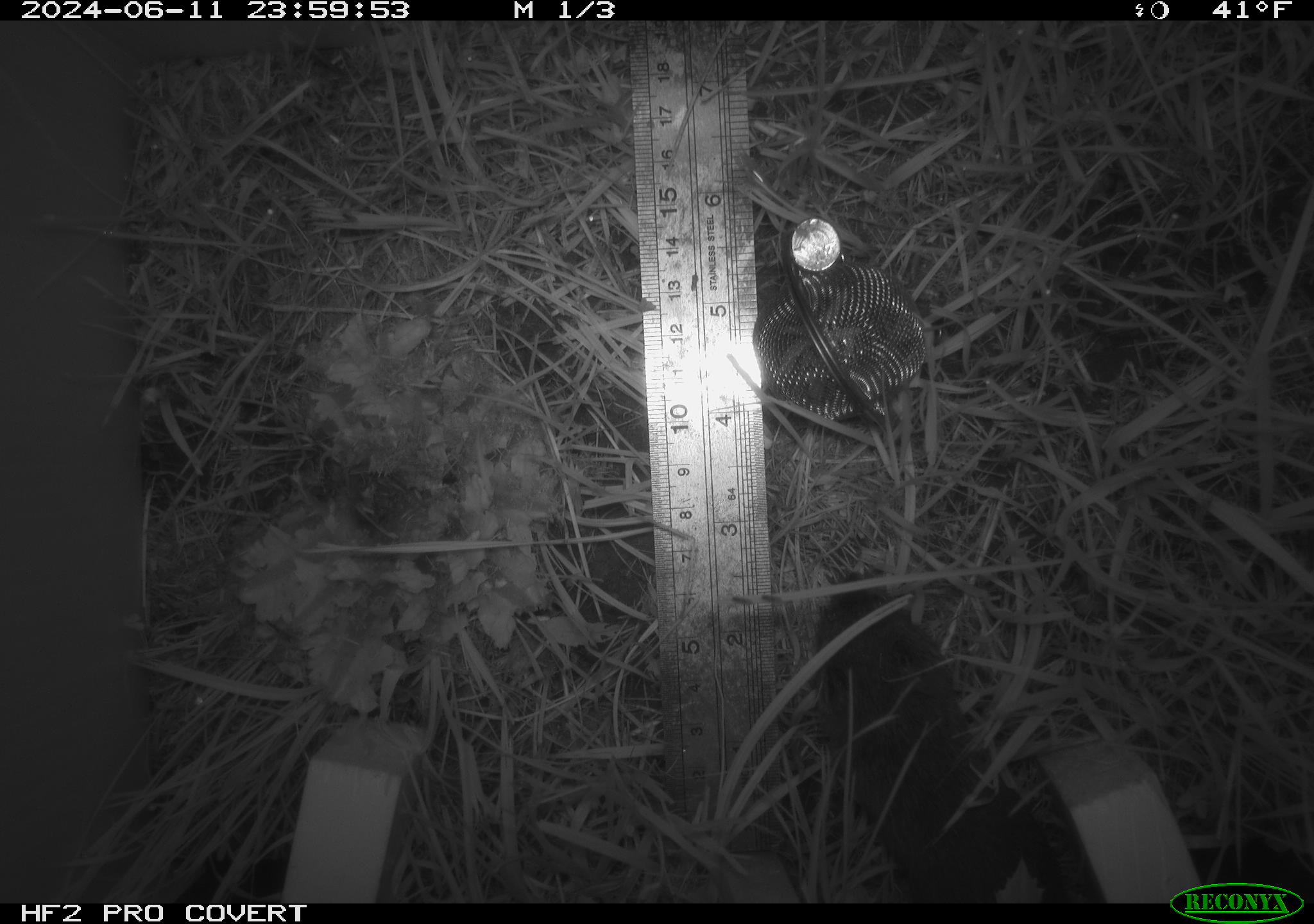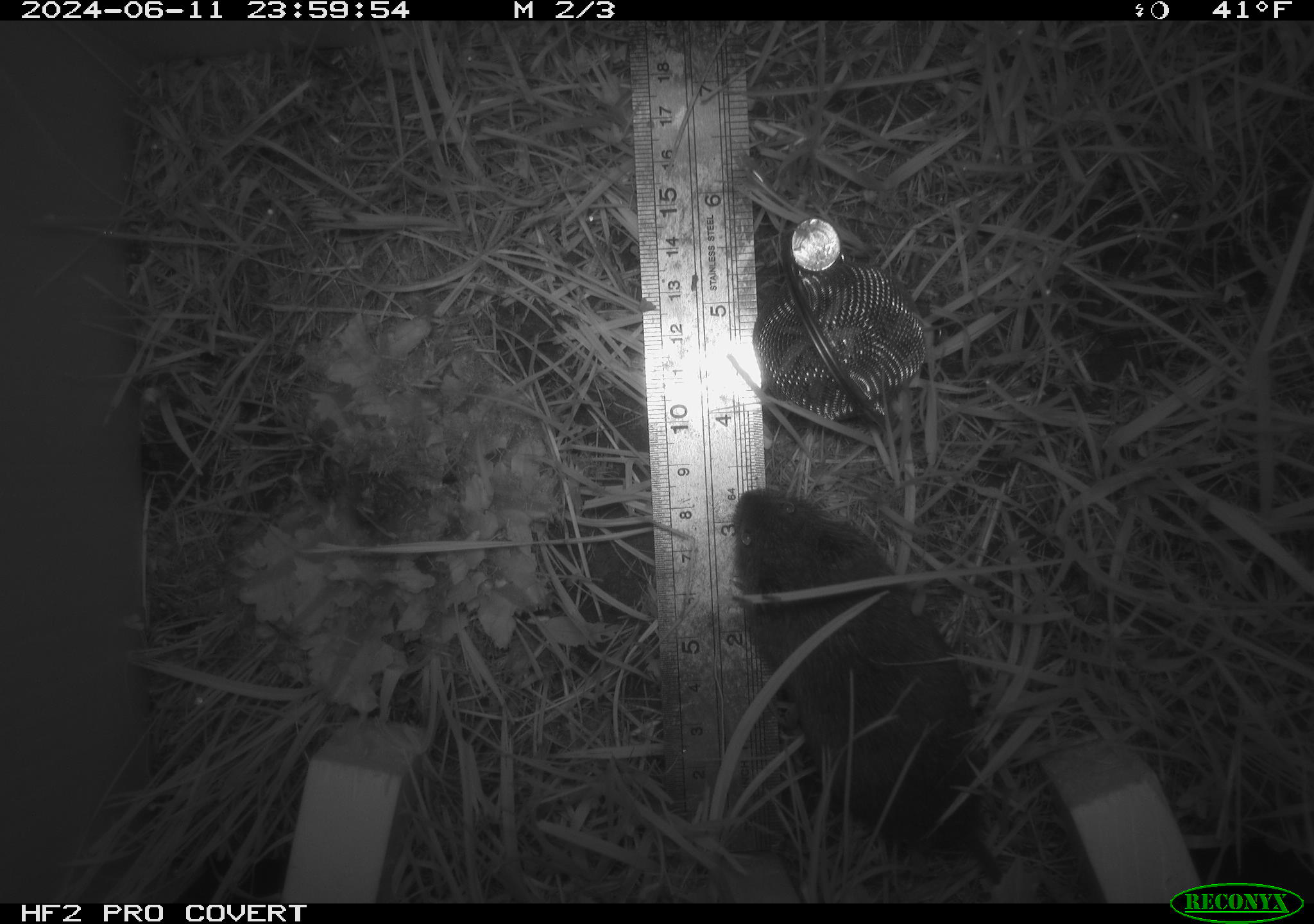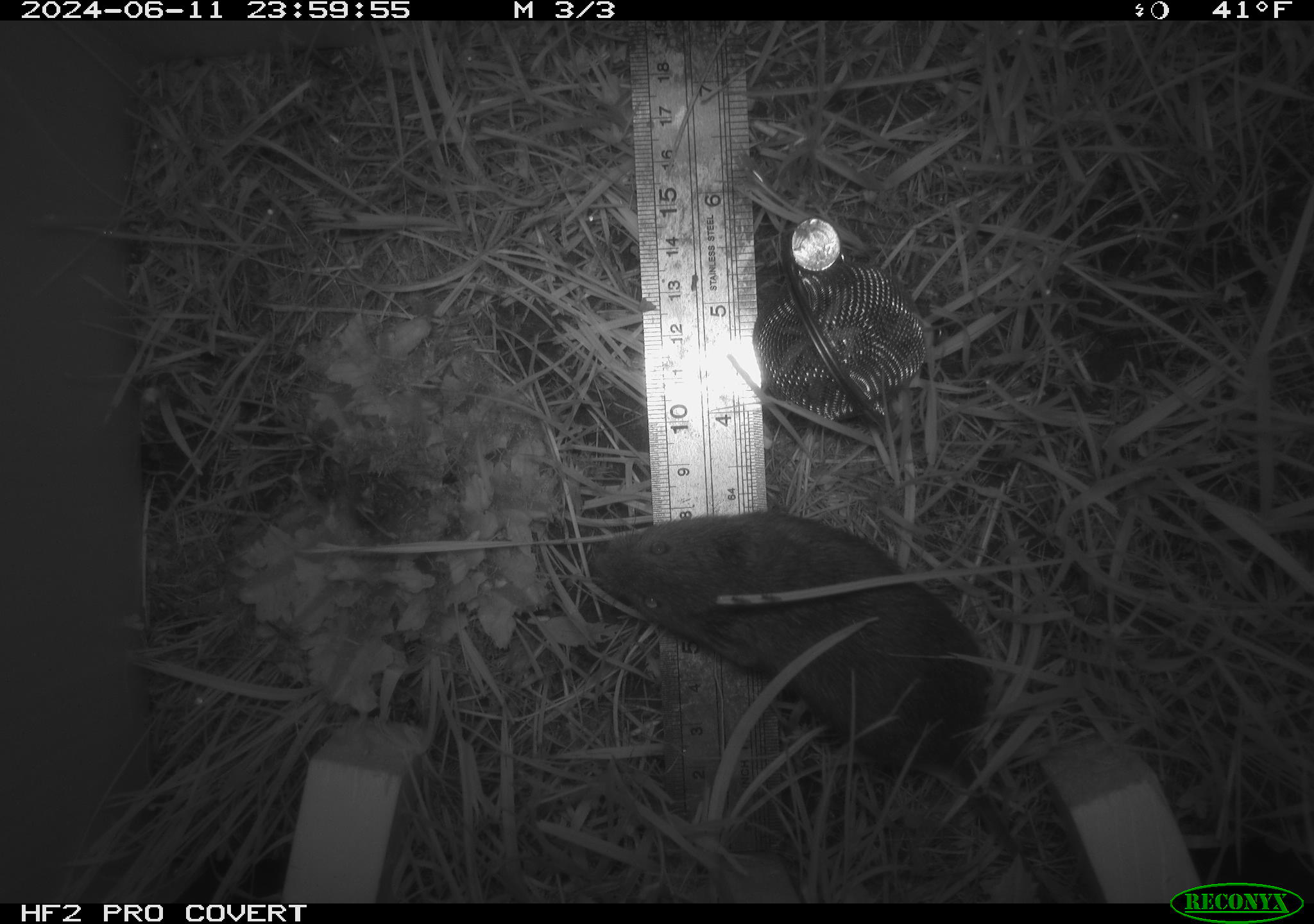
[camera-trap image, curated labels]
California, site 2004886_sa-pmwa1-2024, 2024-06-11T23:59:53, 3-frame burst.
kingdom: Animalia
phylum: Chordata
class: Mammalia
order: Rodentia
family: Cricetidae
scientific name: Arvicolinae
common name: voles, lemmings, and muskrats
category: arvicolinae subfamily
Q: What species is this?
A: Arvicolinae subfamily (voles, lemmings, and muskrats) (Arvicolinae).